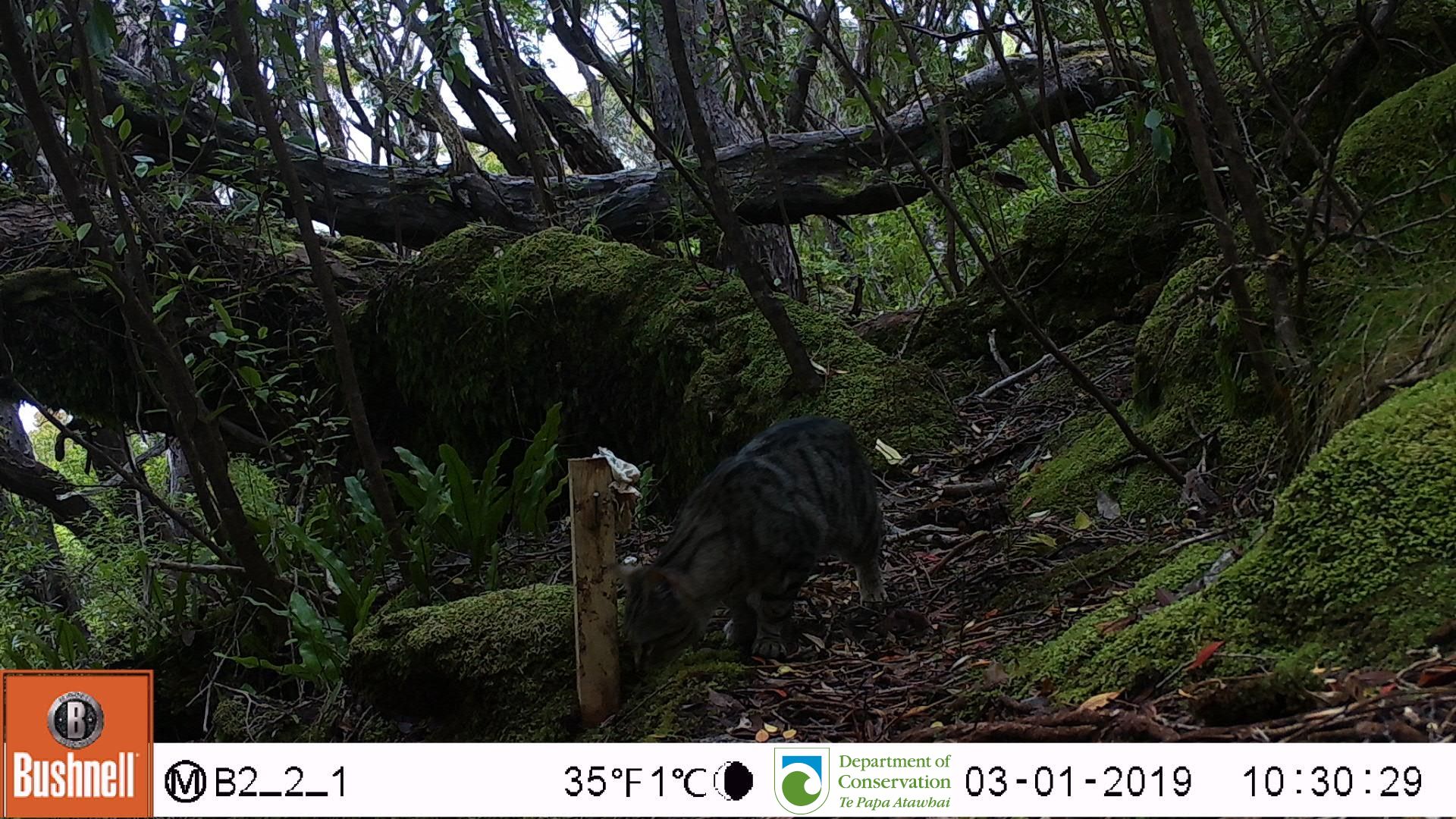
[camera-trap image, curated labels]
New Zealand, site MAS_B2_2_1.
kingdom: Animalia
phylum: Chordata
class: Mammalia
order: Carnivora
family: Felidae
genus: Felis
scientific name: Felis catus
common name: domestic cat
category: cat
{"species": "cat (domestic cat) (Felis catus)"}